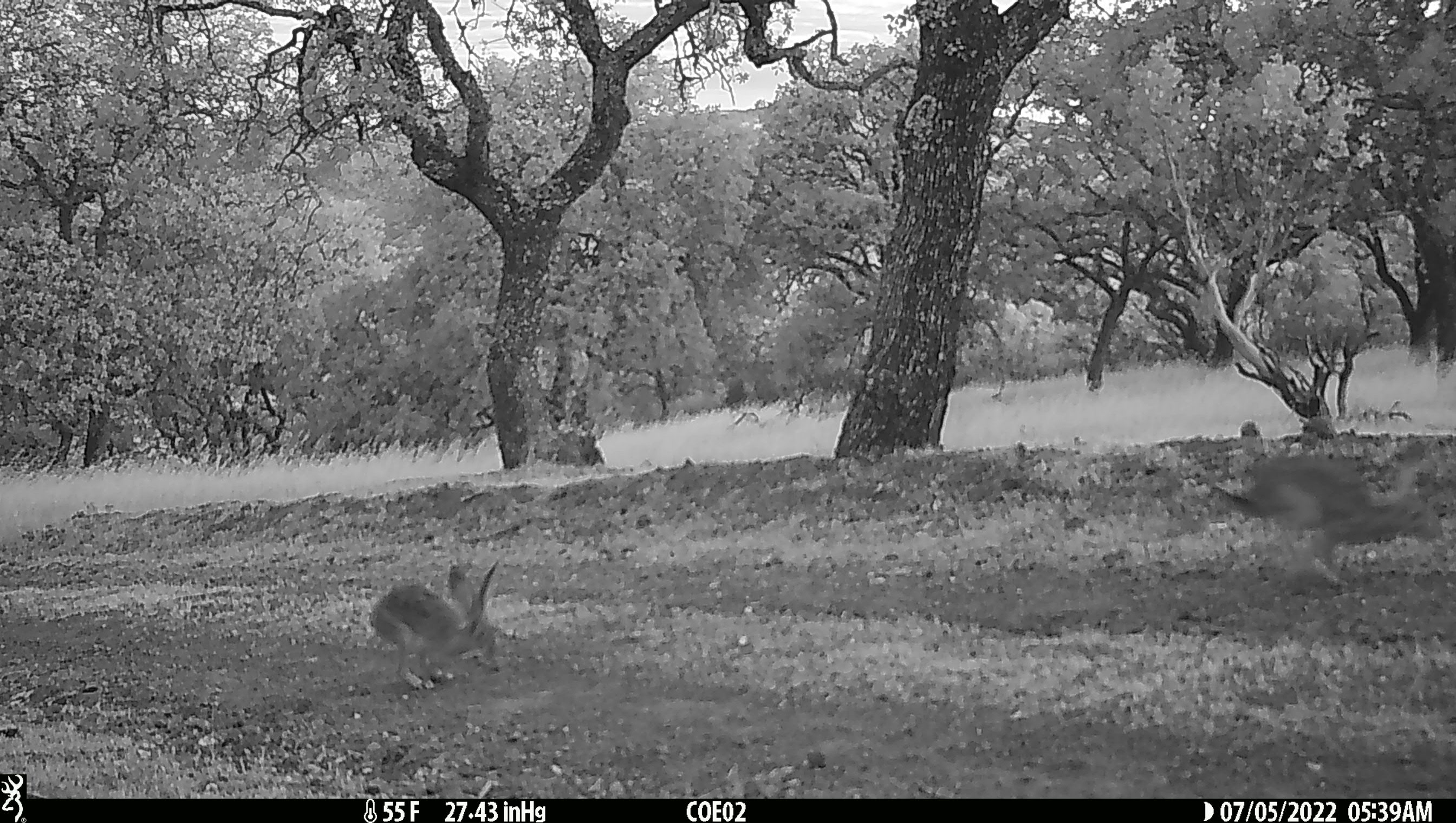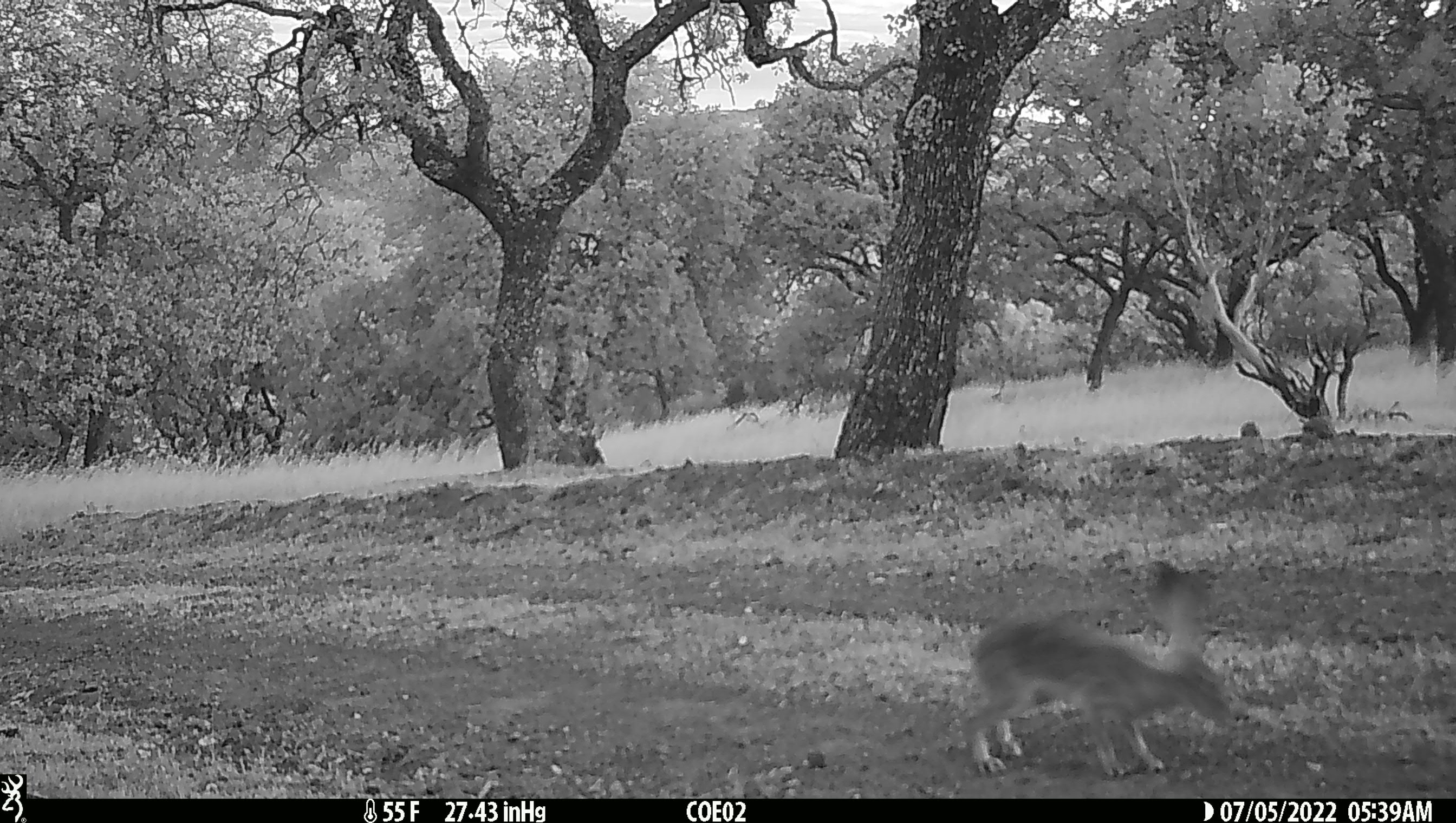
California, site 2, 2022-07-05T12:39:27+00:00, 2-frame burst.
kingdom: Animalia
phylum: Chordata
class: Mammalia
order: Lagomorpha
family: Leporidae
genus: Lepus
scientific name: Lepus californicus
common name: black-tailed jackrabbit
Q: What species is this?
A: Black-tailed jackrabbit (Lepus californicus).